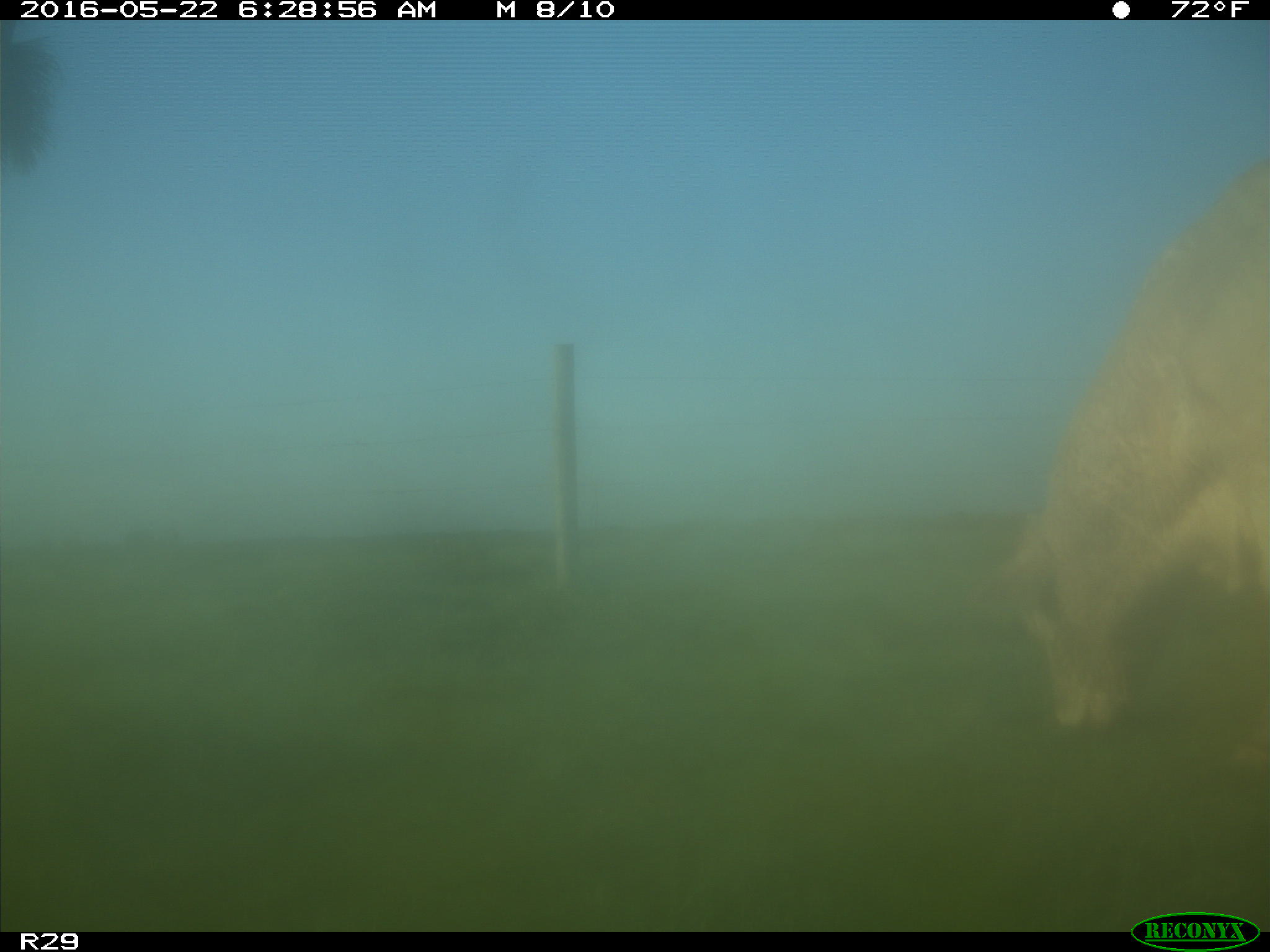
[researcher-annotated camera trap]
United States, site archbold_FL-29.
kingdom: Animalia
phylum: Chordata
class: Mammalia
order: Artiodactyla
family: Bovidae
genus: Bos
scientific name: Bos taurus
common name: domestic cow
Bos taurus (domestic cow).